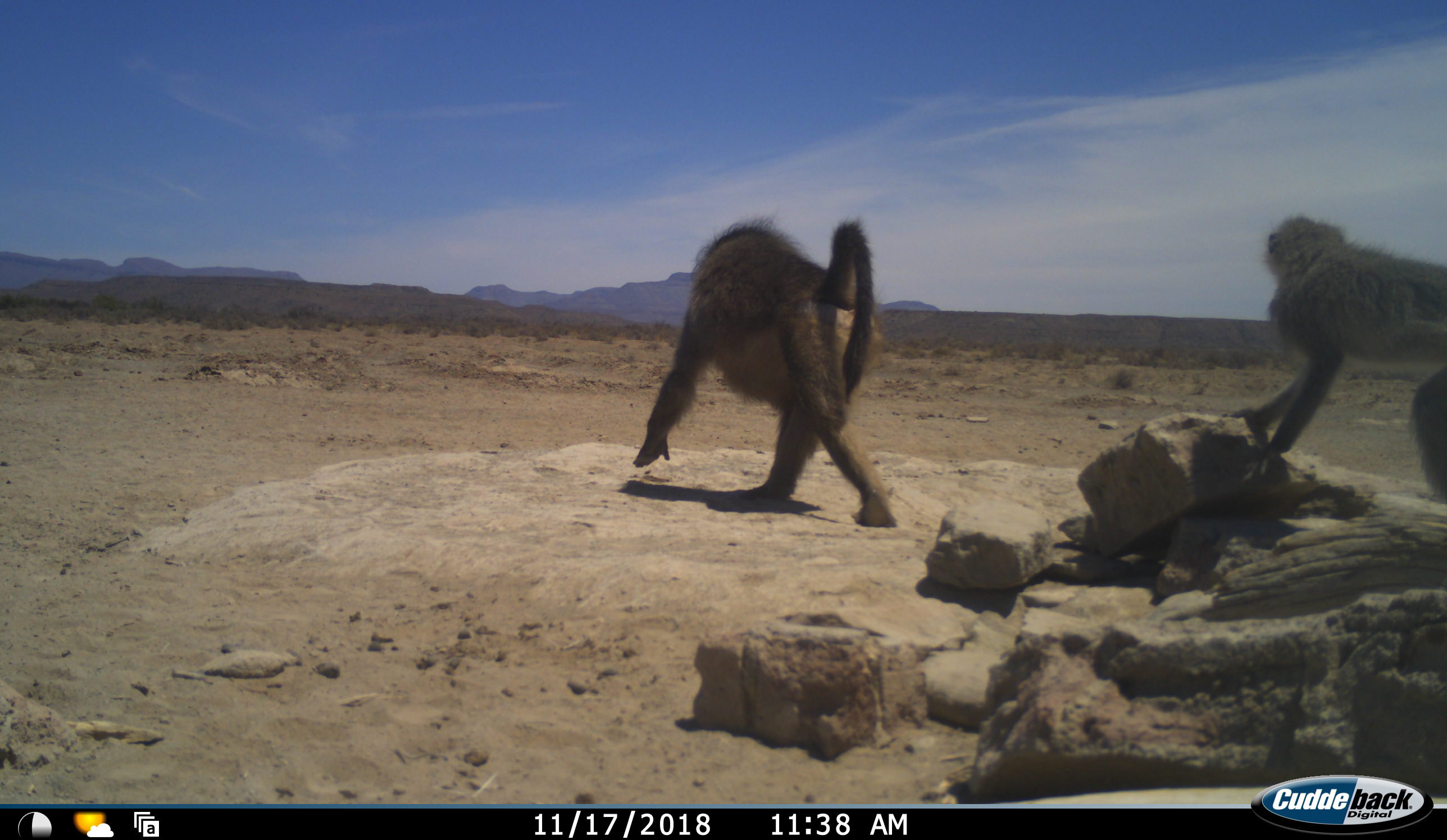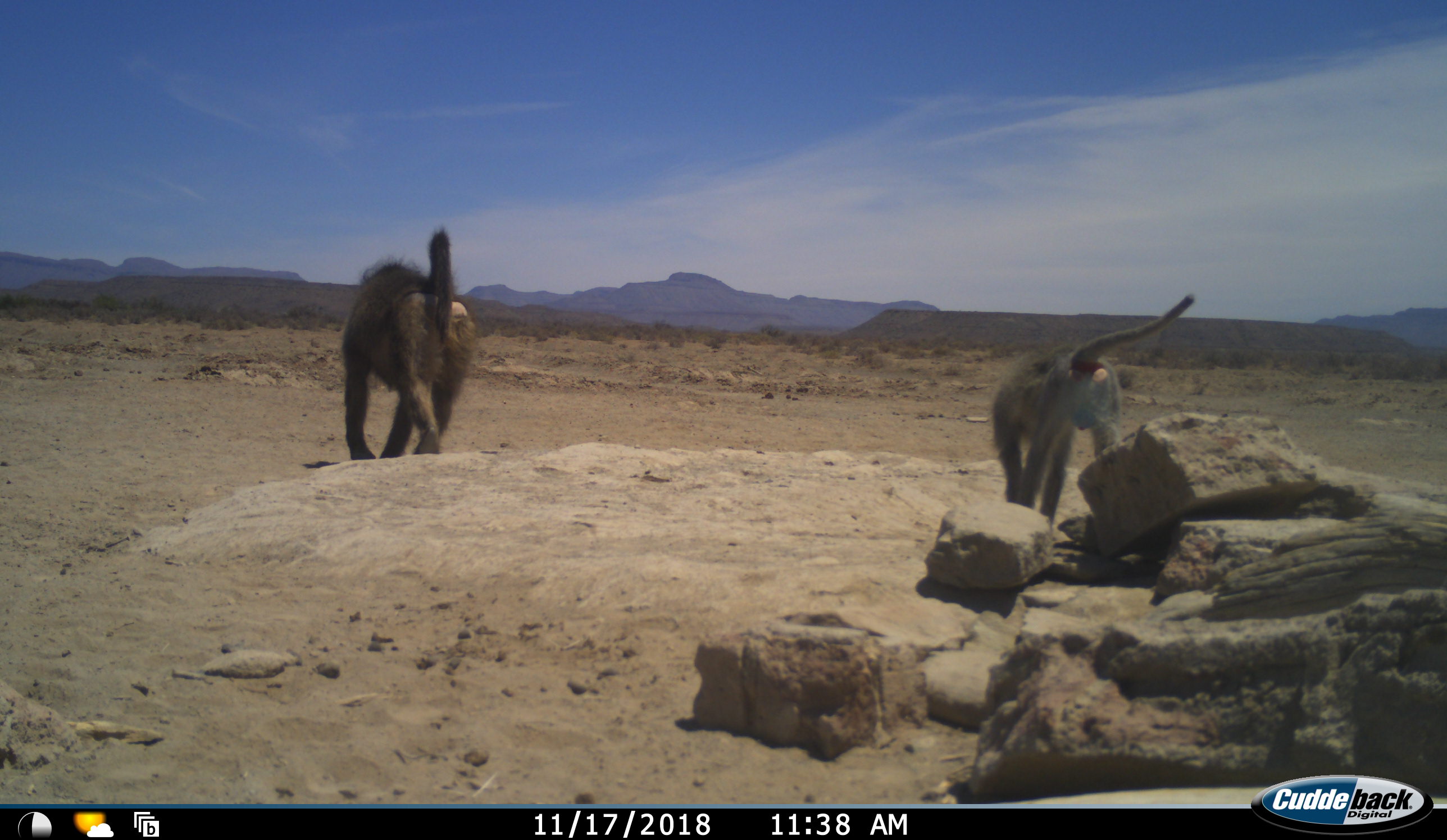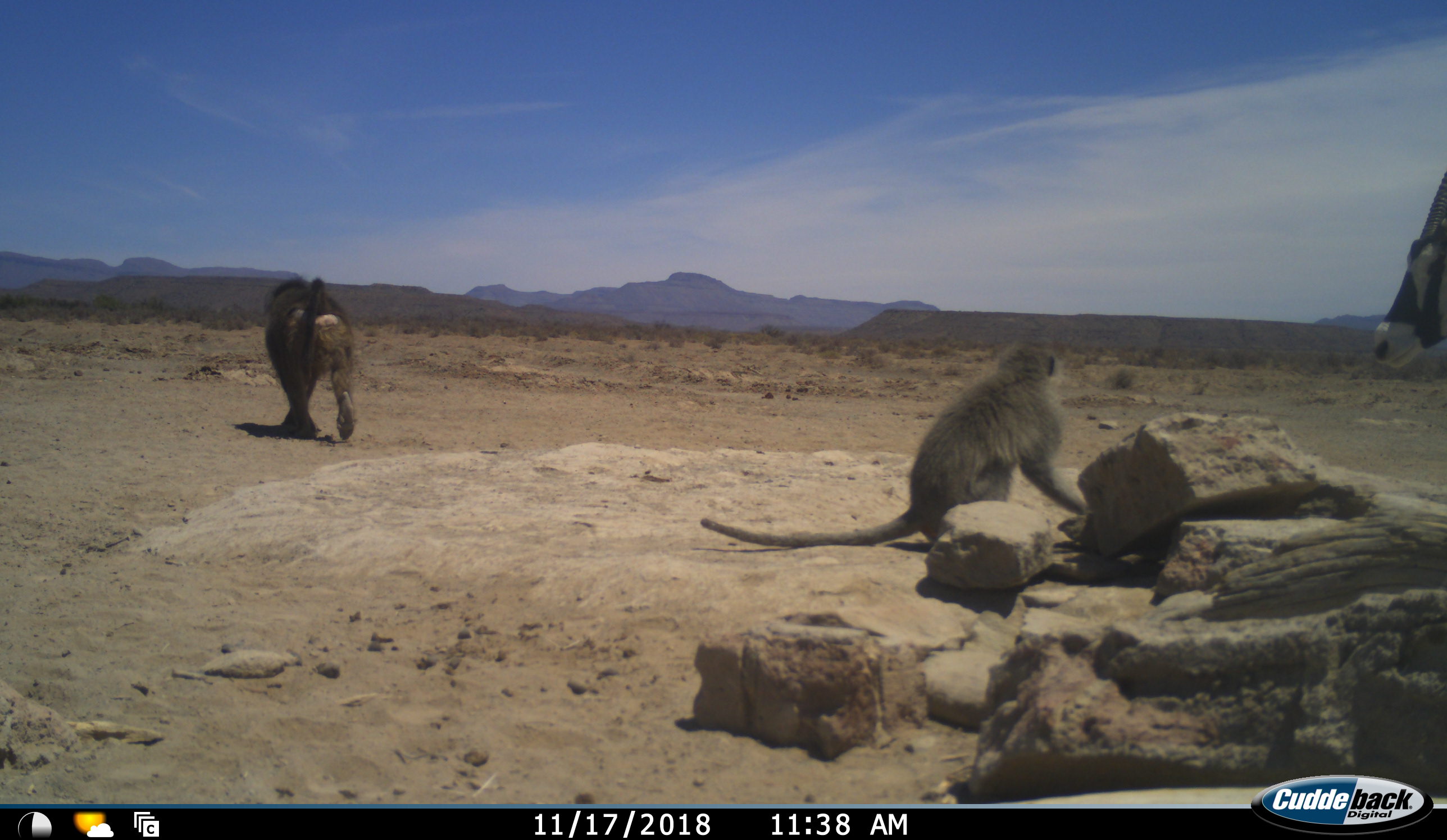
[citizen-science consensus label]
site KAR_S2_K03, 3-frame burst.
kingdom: Animalia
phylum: Chordata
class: Mammalia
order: Primates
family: Cercopithecidae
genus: Papio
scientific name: Papio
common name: baboon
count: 2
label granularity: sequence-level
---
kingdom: Animalia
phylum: Chordata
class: Mammalia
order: Artiodactyla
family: Bovidae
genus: Oryx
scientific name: Oryx gazella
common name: gemsbok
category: oryx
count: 1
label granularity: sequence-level